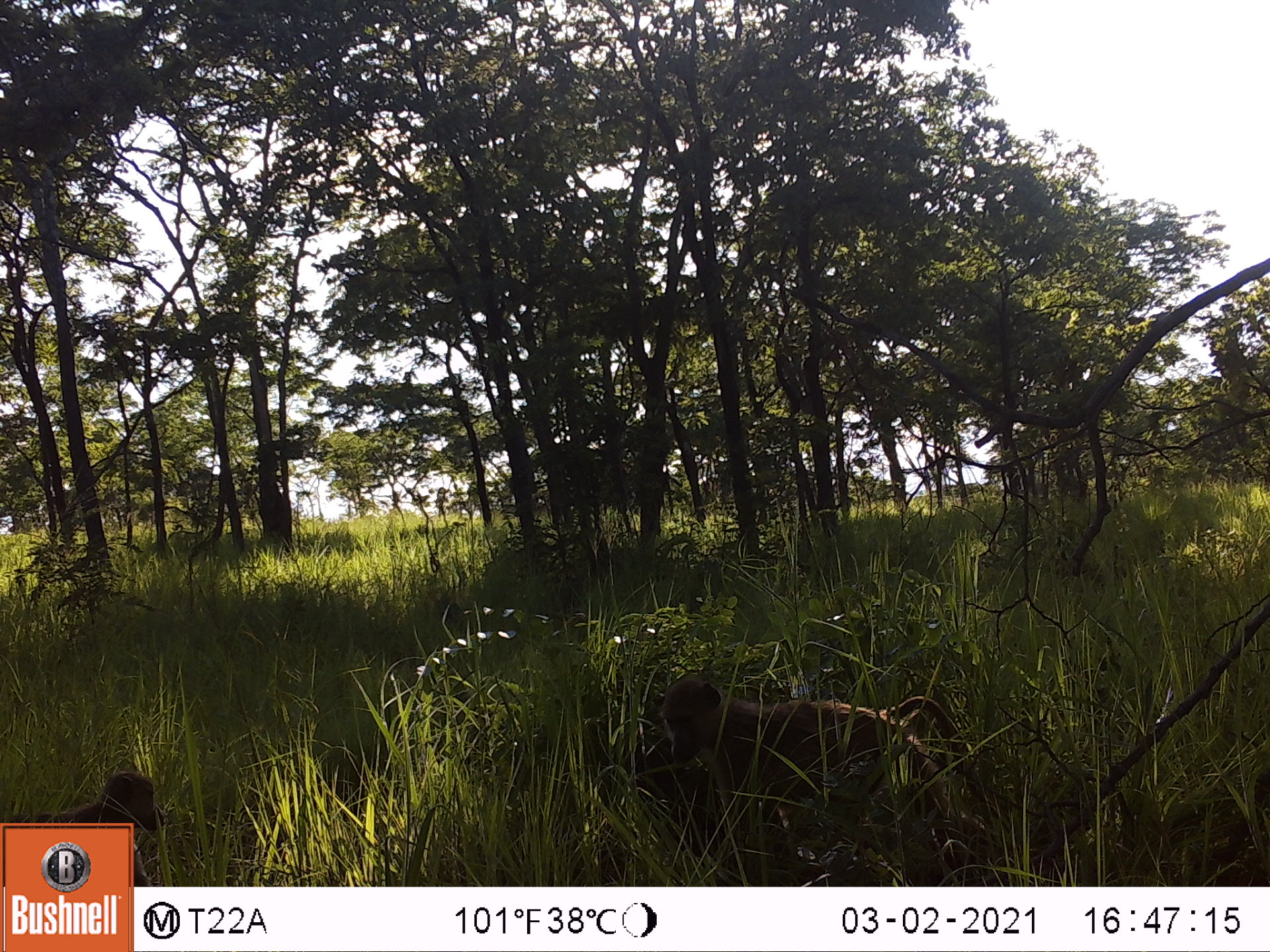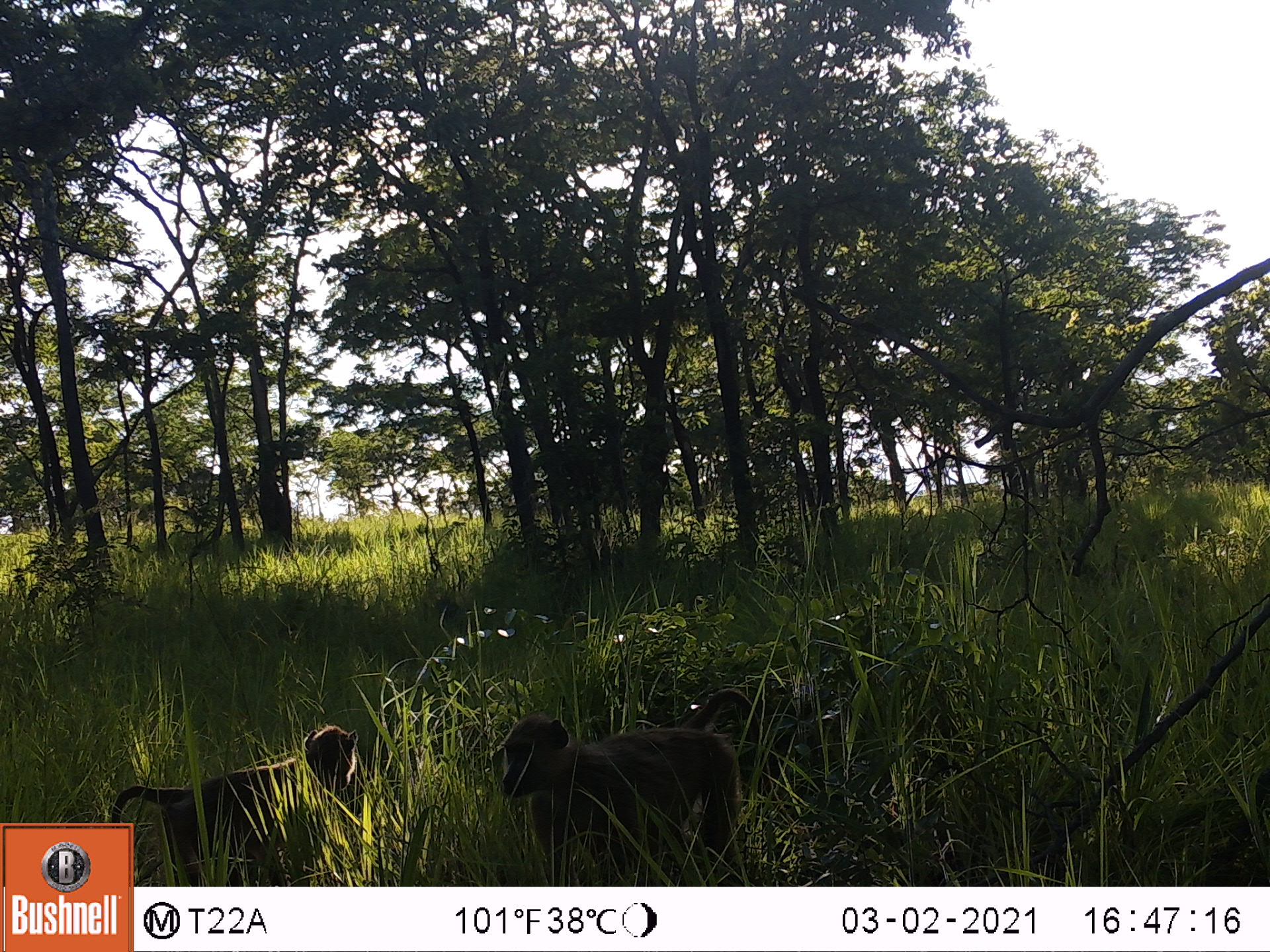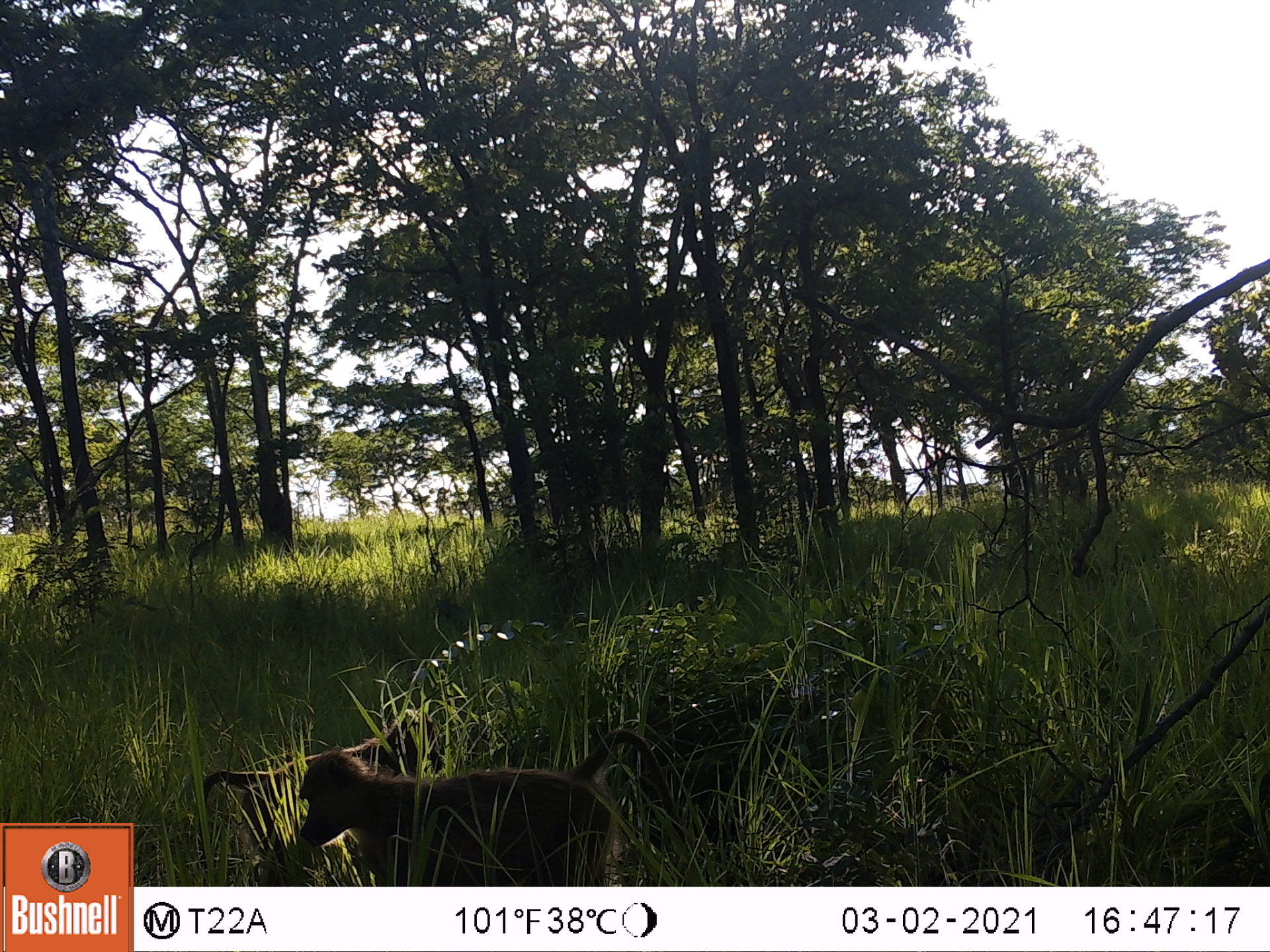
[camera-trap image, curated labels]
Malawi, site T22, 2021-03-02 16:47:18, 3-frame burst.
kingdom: Animalia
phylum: Chordata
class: Mammalia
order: Primates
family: Cercopithecidae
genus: Papio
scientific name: Papio cynocephalus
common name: yellow baboon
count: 2